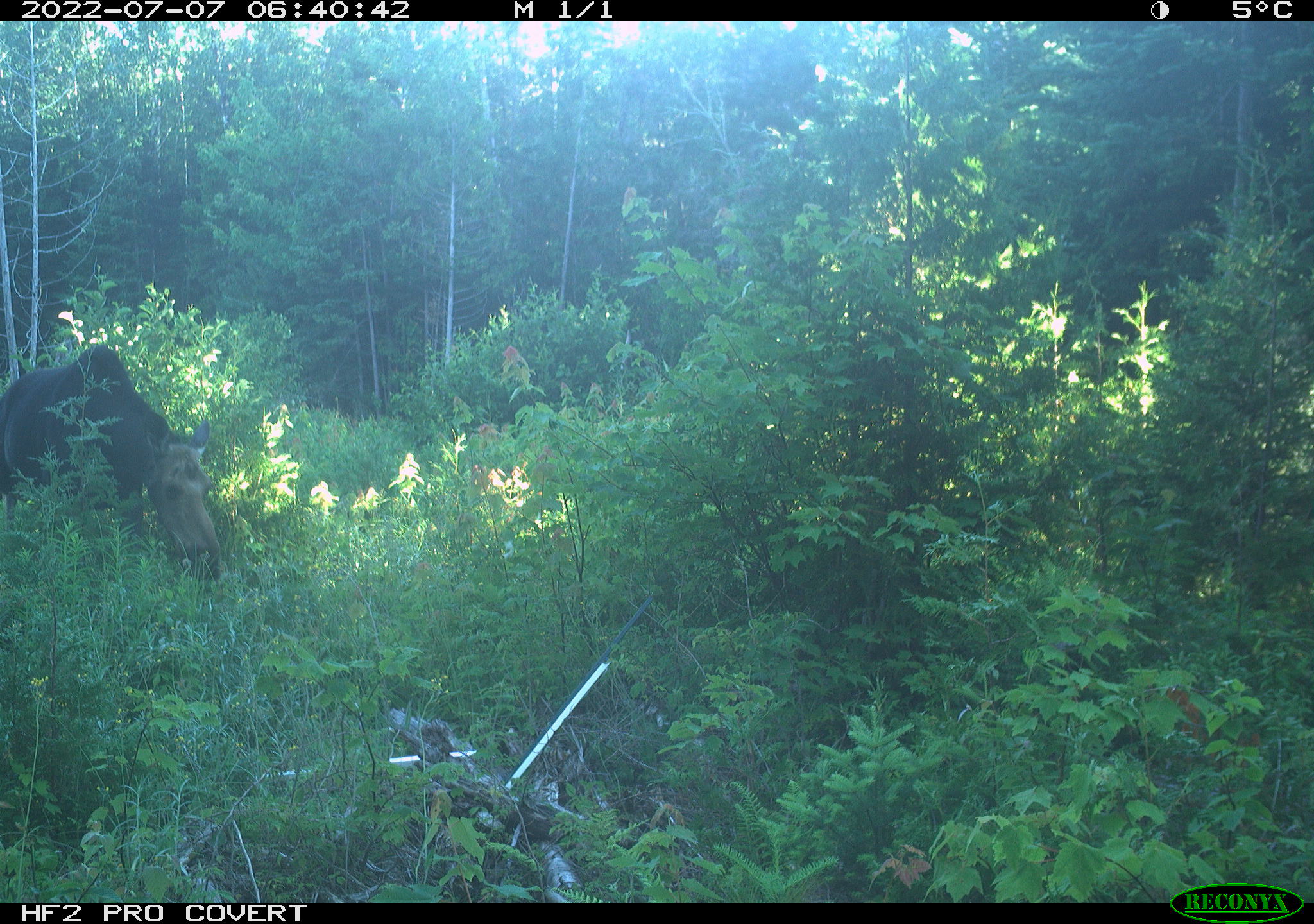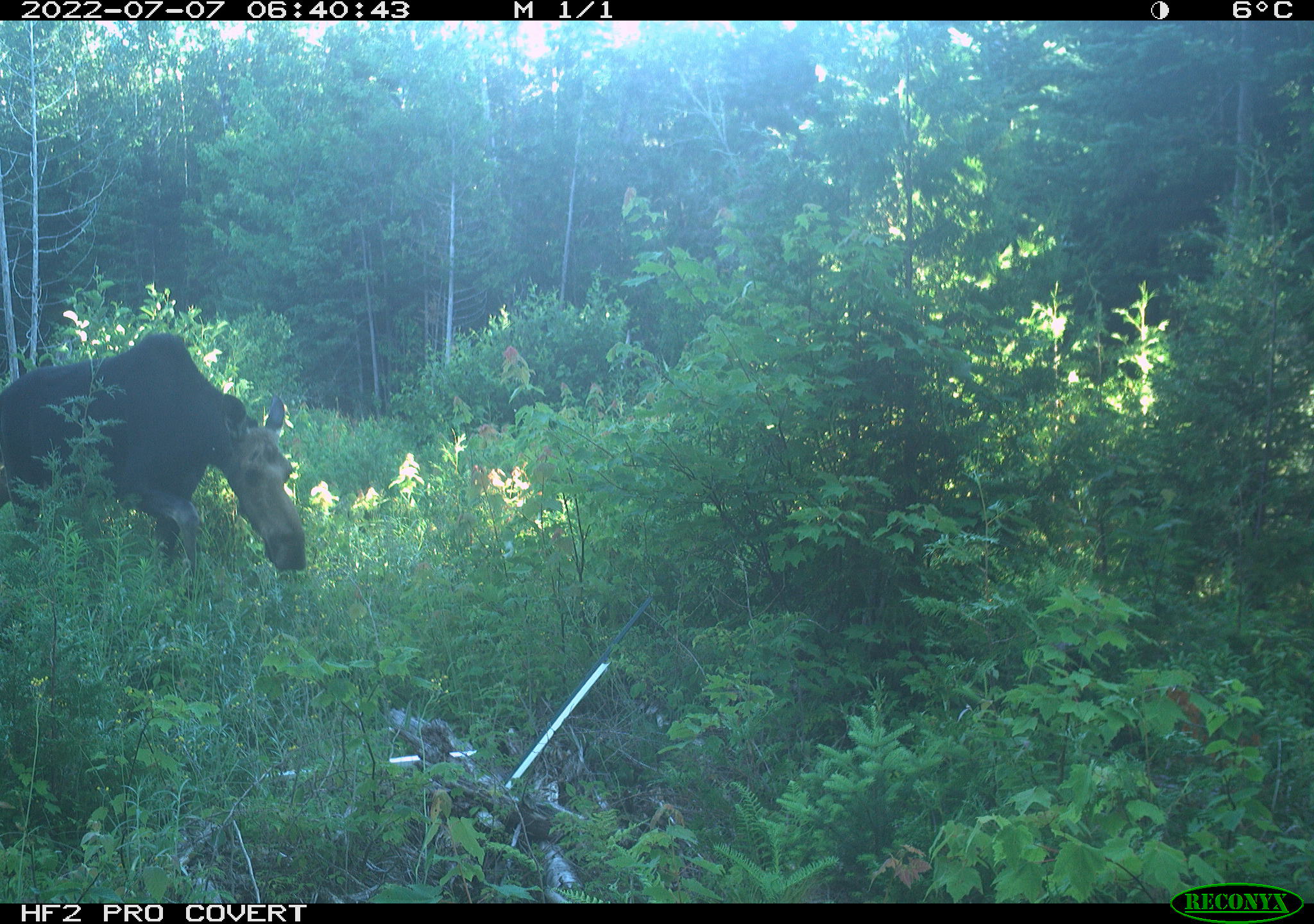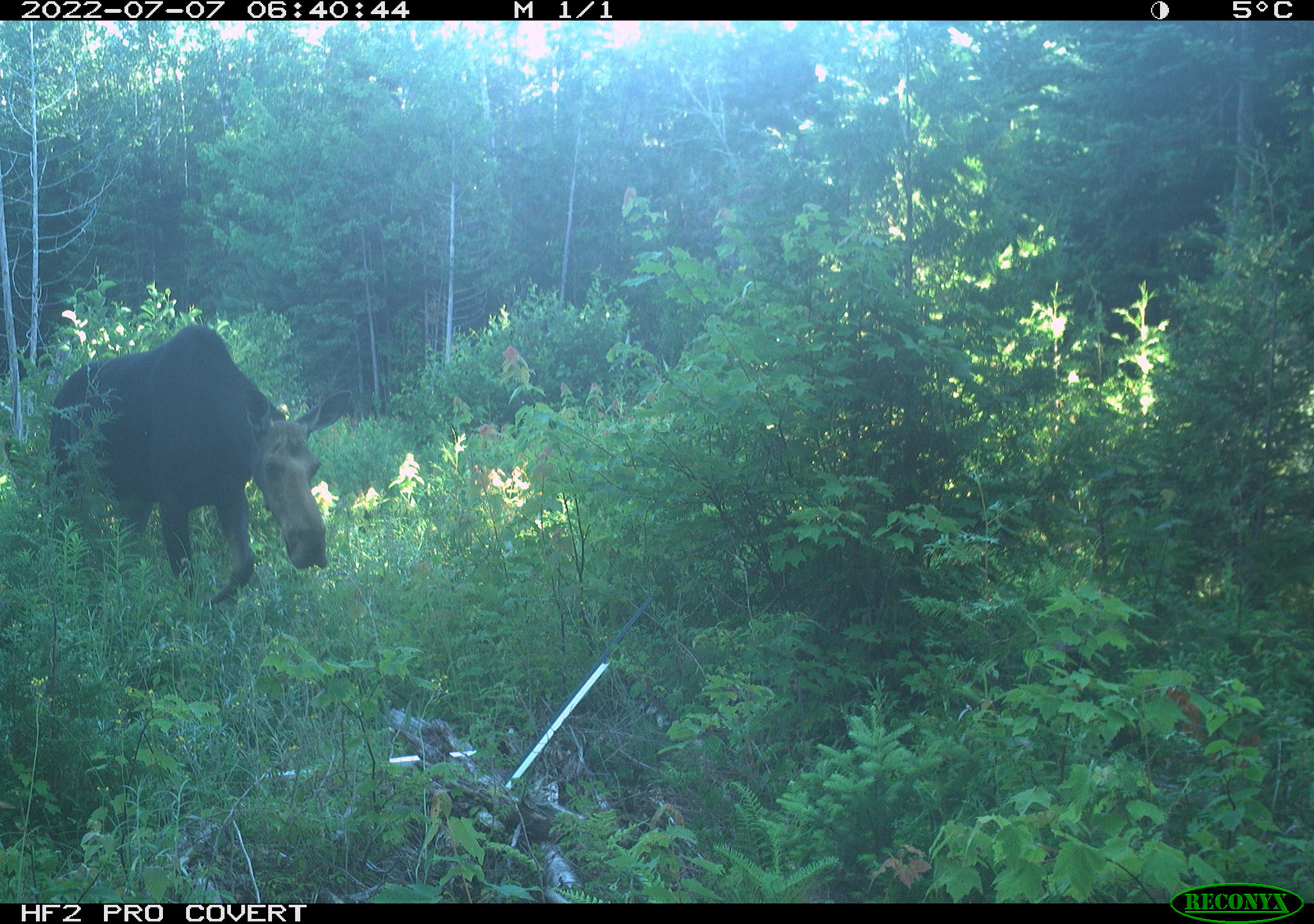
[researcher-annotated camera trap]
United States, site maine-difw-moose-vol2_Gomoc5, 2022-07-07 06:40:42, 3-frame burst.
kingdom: Animalia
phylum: Chordata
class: Mammalia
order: Artiodactyla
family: Cervidae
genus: Alces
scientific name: Alces alces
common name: moose